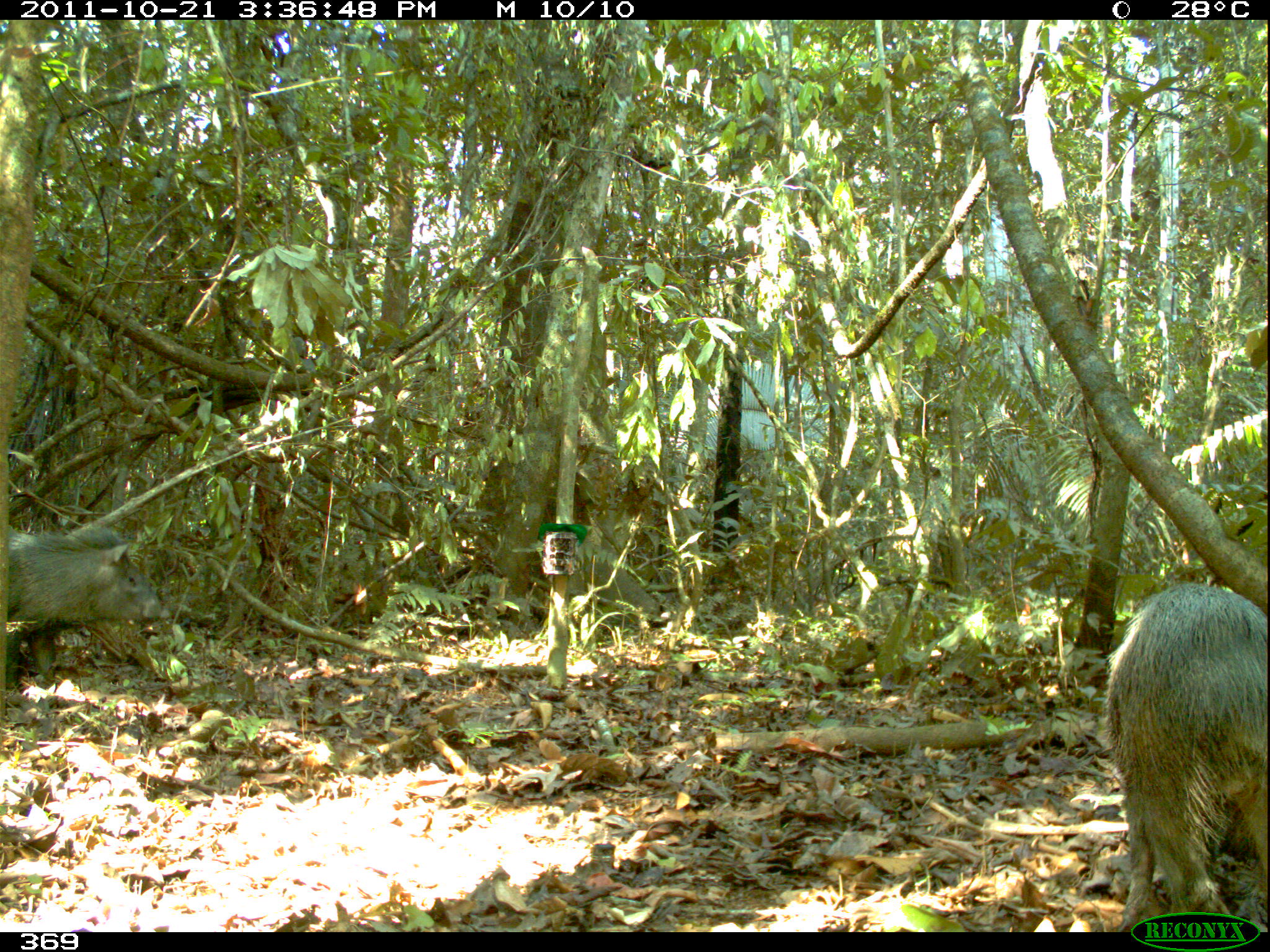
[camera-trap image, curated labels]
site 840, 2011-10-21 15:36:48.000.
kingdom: Animalia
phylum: Chordata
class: Mammalia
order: Artiodactyla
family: Tayassuidae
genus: Pecari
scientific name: Pecari tajacu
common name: collared peccary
Pecari tajacu (collared peccary).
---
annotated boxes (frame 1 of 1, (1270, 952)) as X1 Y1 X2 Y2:
pecari tajacu: 1105 581 1268 931; 2 526 162 625